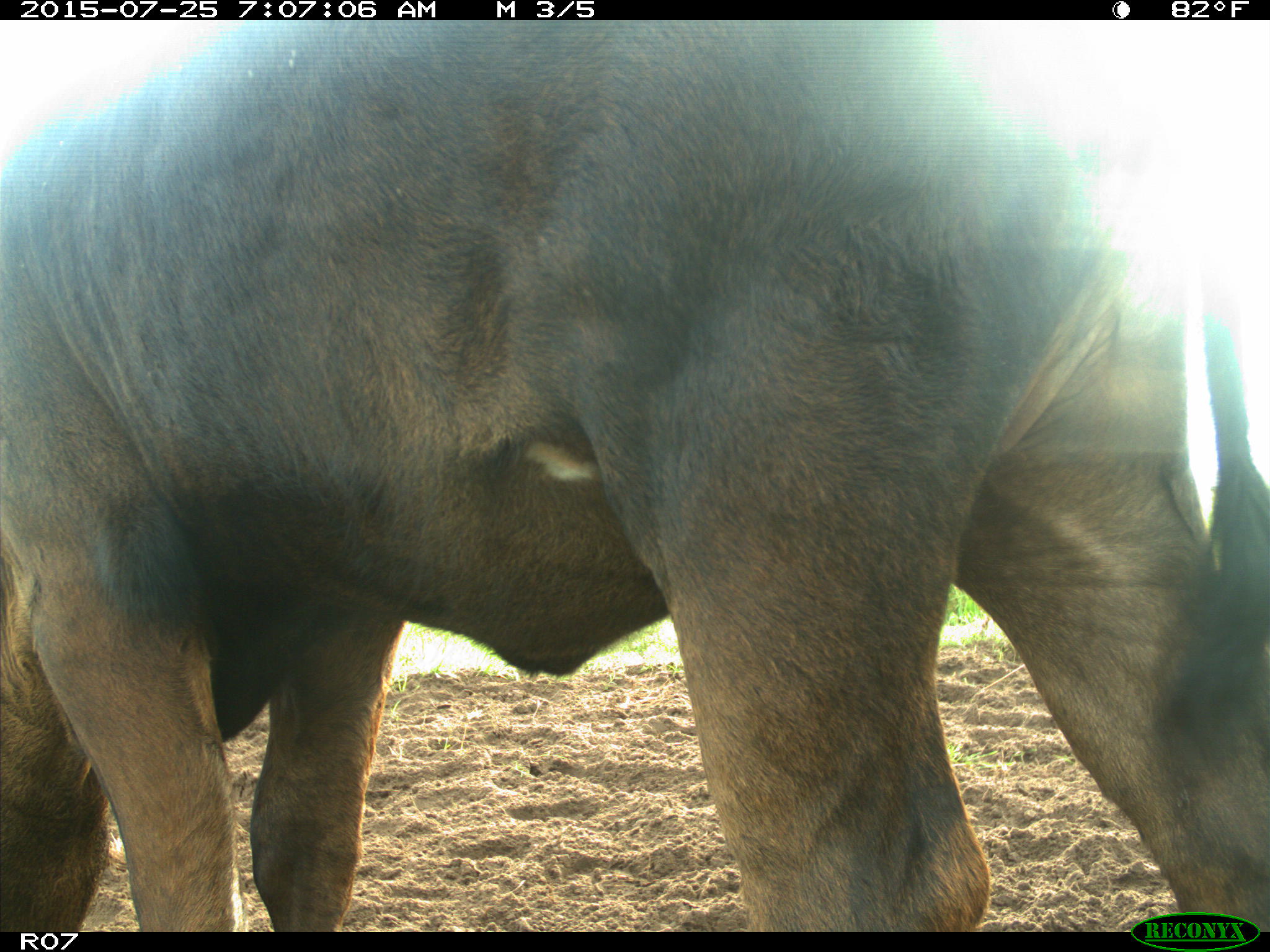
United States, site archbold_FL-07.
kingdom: Animalia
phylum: Chordata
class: Mammalia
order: Artiodactyla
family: Bovidae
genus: Bos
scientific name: Bos taurus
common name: domestic cow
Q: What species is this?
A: Bos taurus (domestic cow).